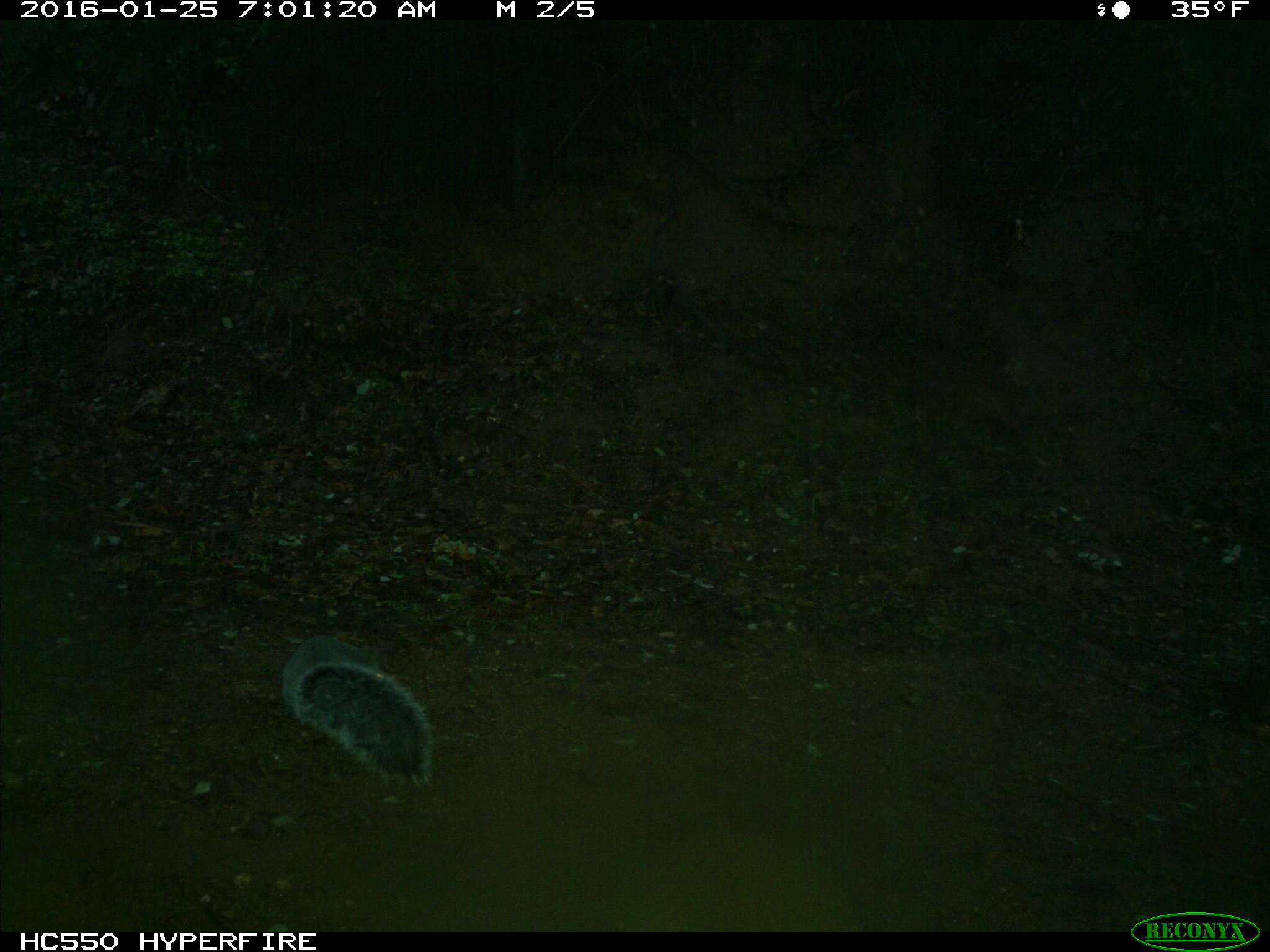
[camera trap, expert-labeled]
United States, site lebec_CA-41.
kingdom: Animalia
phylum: Chordata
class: Mammalia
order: Rodentia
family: Sciuridae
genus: Sciurus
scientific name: Sciurus carolinensis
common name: eastern gray squirrel